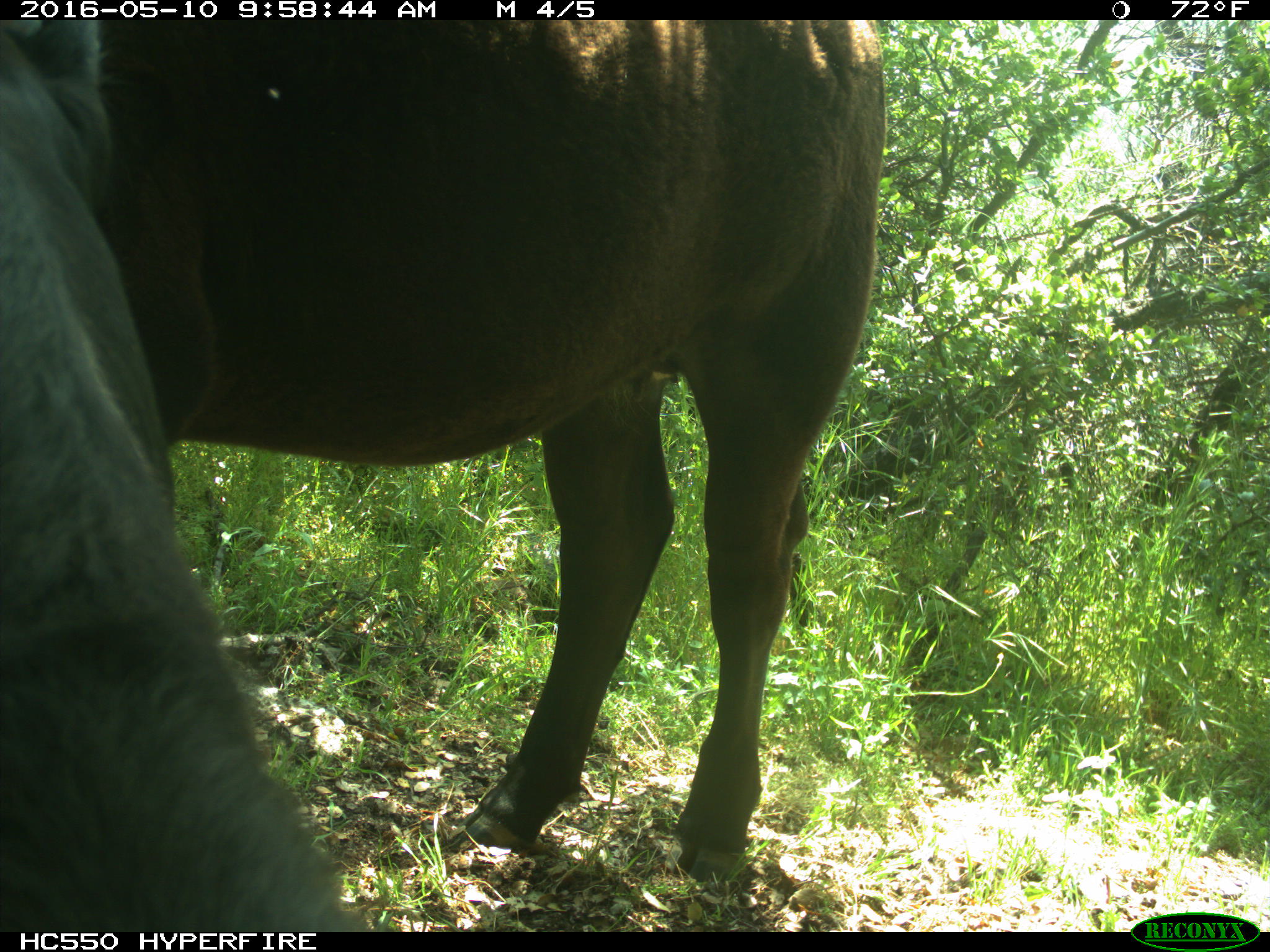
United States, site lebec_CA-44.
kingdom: Animalia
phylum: Chordata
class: Mammalia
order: Artiodactyla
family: Bovidae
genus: Bos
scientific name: Bos taurus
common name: domestic cow